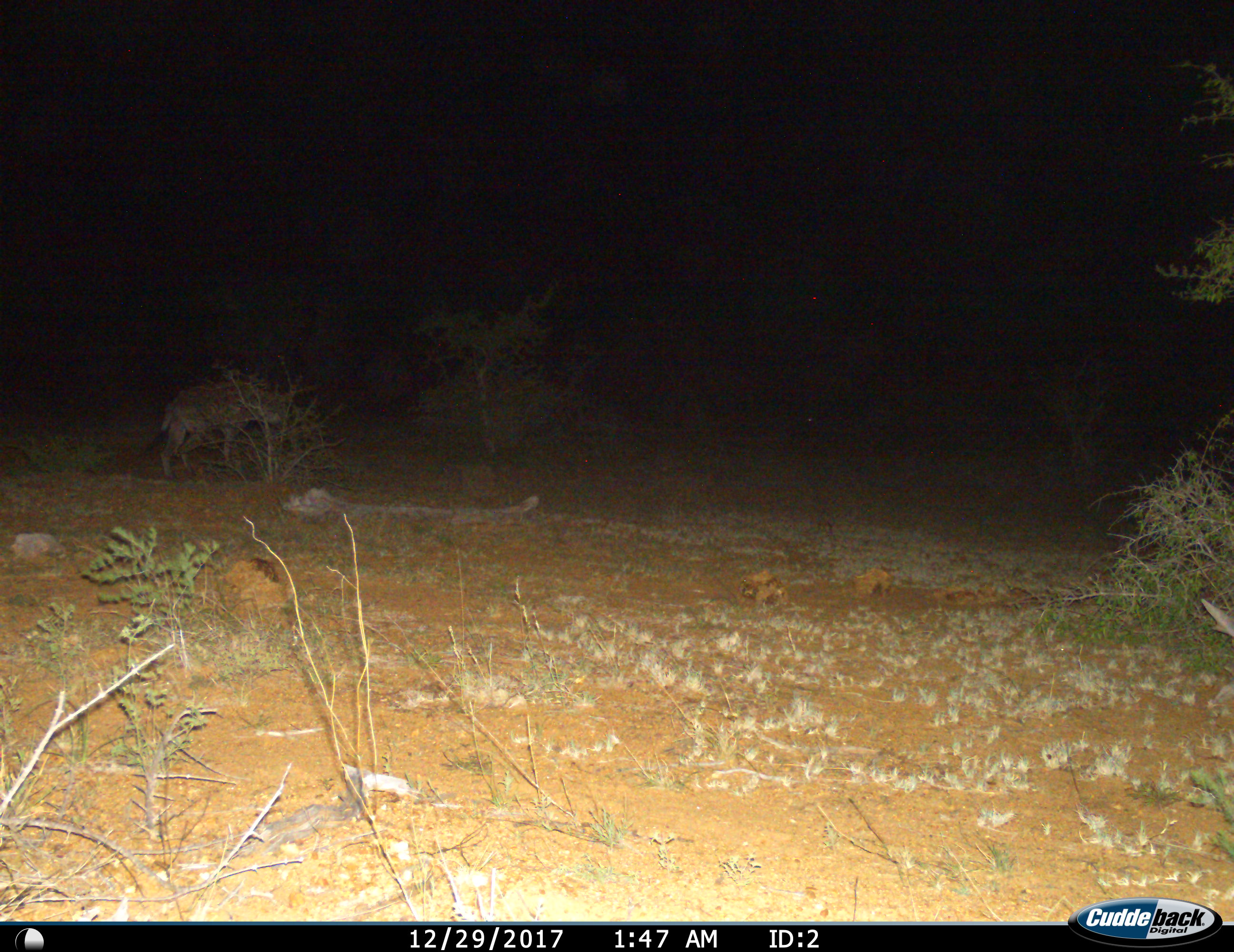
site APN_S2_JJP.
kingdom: Animalia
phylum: Chordata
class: Mammalia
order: Carnivora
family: Hyaenidae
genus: Crocuta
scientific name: Crocuta crocuta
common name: spotted hyena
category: hyenaspotted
Hyenaspotted (spotted hyena) (Crocuta crocuta), count 1. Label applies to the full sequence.